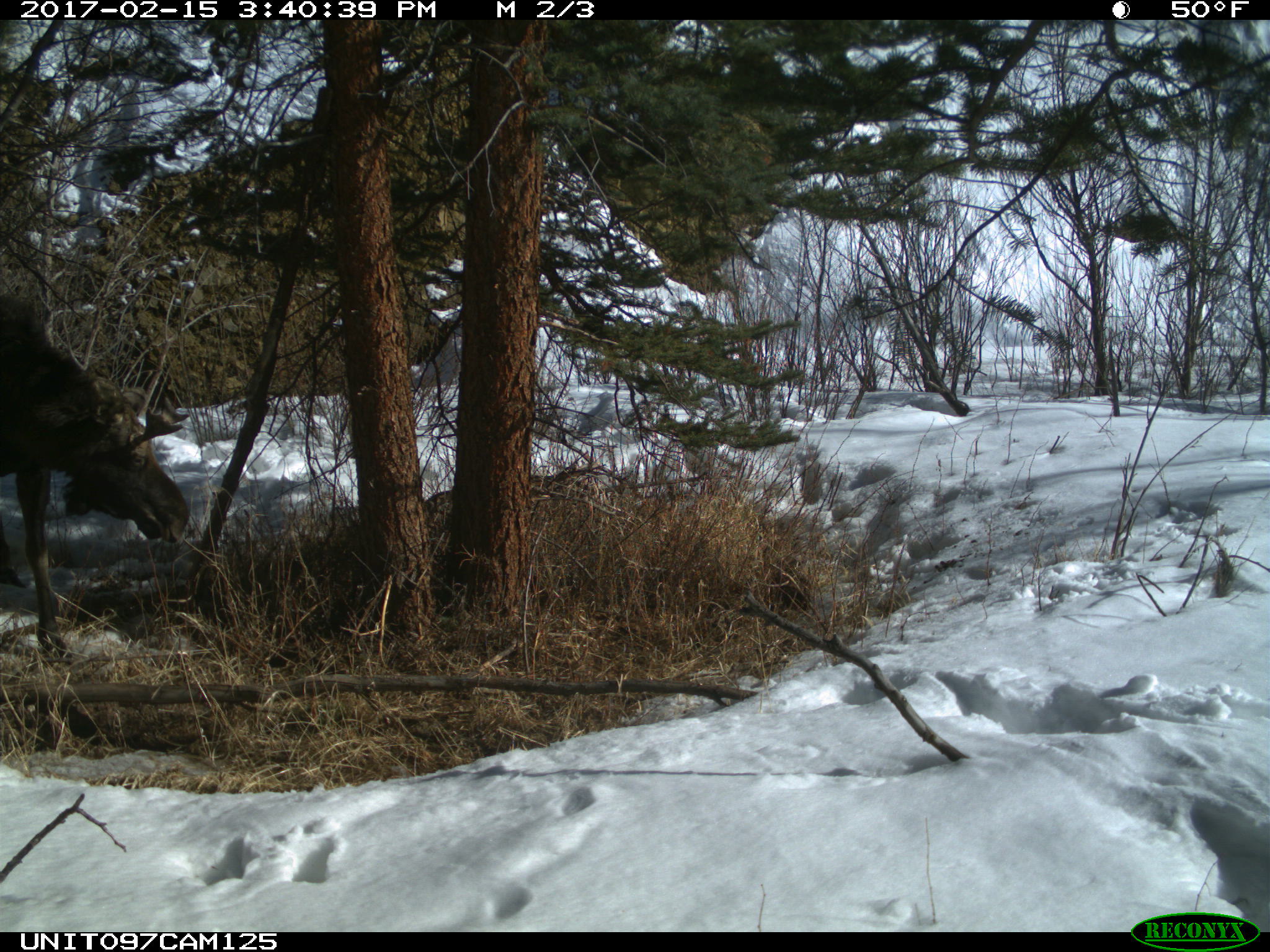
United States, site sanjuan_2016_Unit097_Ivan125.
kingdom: Animalia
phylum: Chordata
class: Mammalia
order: Artiodactyla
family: Cervidae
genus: Alces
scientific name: Alces alces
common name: moose